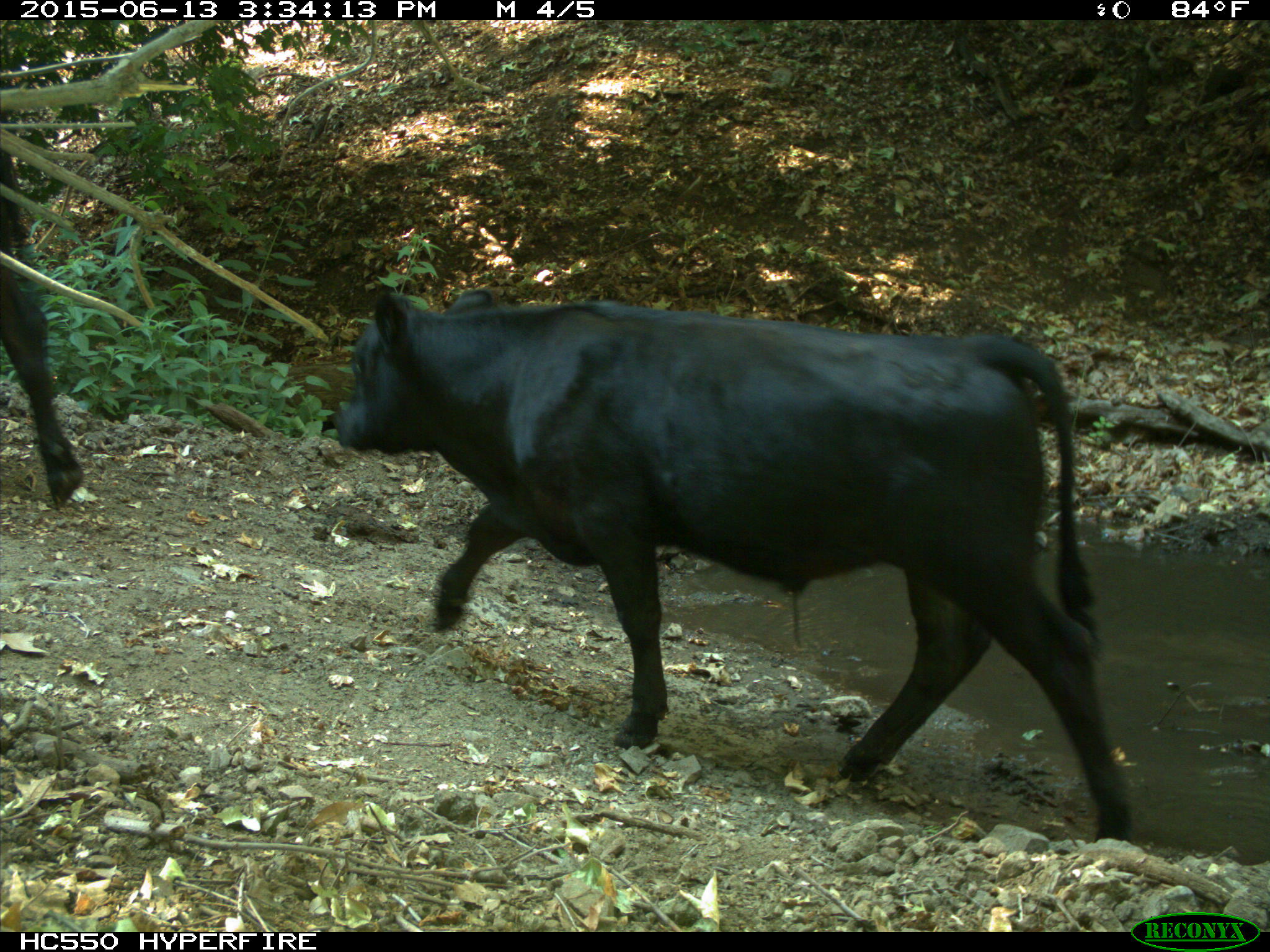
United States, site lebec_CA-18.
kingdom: Animalia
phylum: Chordata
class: Mammalia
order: Artiodactyla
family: Bovidae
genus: Bos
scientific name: Bos taurus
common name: domestic cow